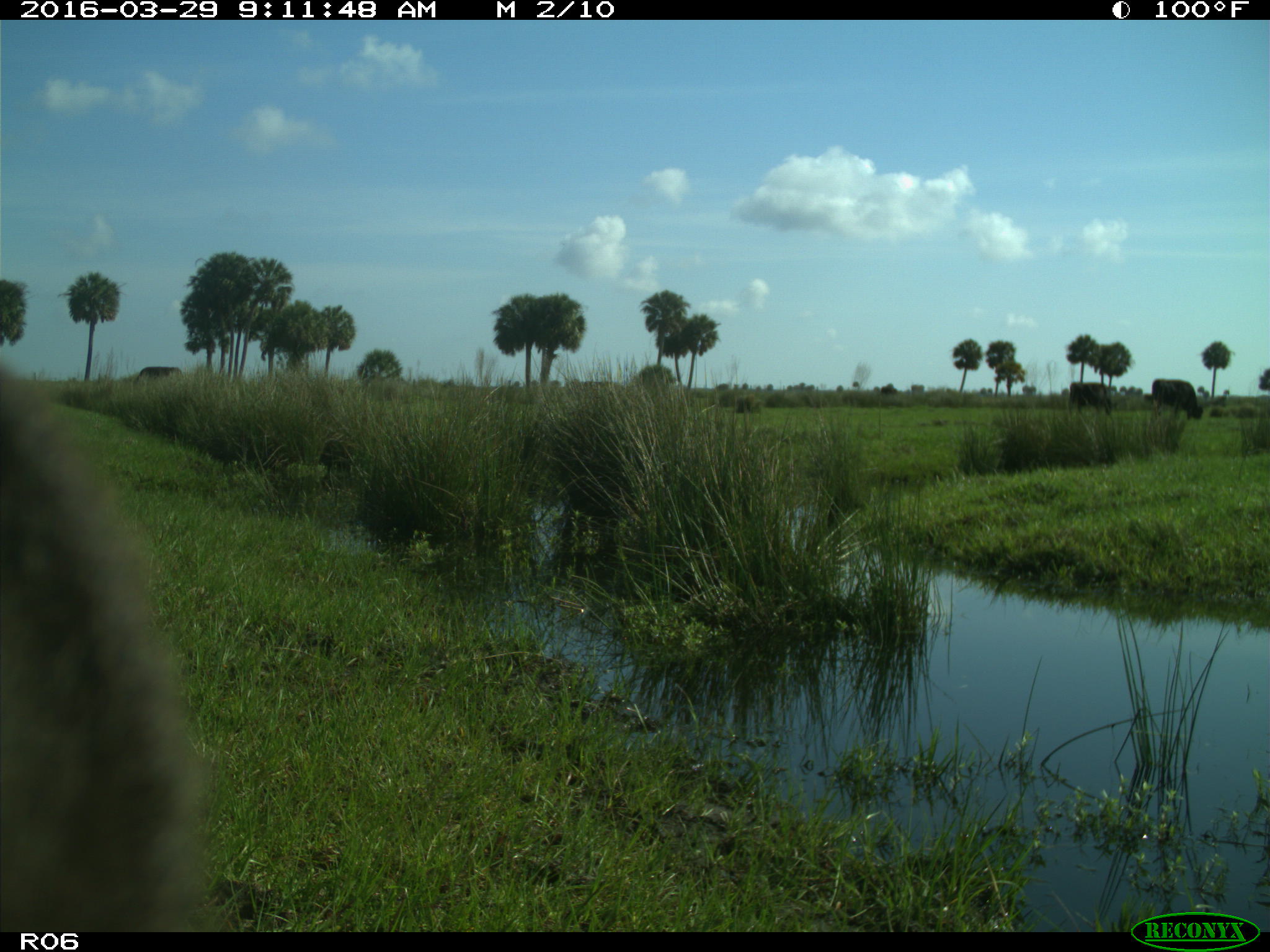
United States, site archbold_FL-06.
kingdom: Animalia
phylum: Chordata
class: Mammalia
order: Artiodactyla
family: Bovidae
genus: Bos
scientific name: Bos taurus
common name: domestic cow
Bos taurus (domestic cow).